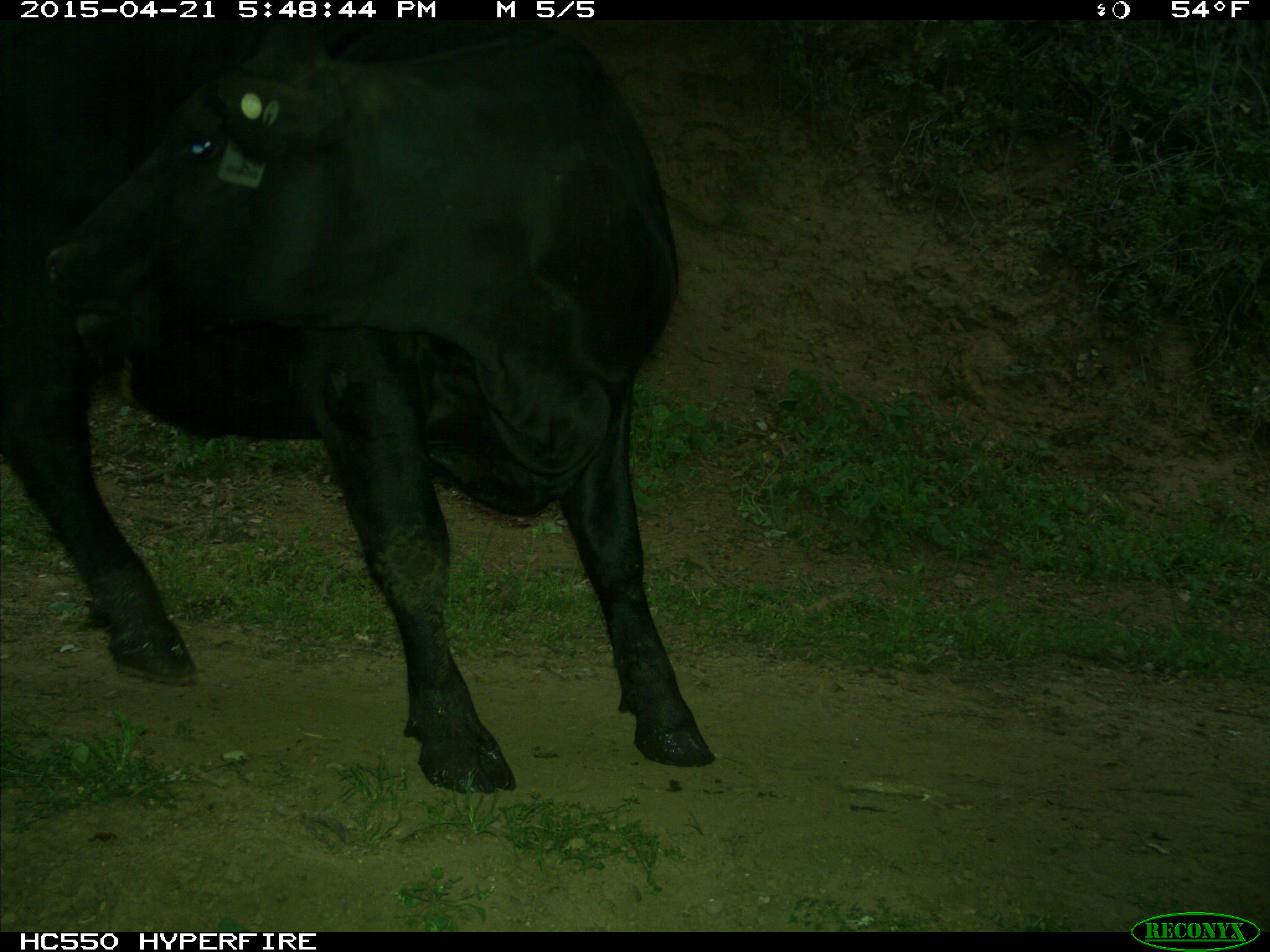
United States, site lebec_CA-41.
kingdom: Animalia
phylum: Chordata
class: Mammalia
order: Artiodactyla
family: Bovidae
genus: Bos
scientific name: Bos taurus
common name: domestic cow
Bos taurus (domestic cow).